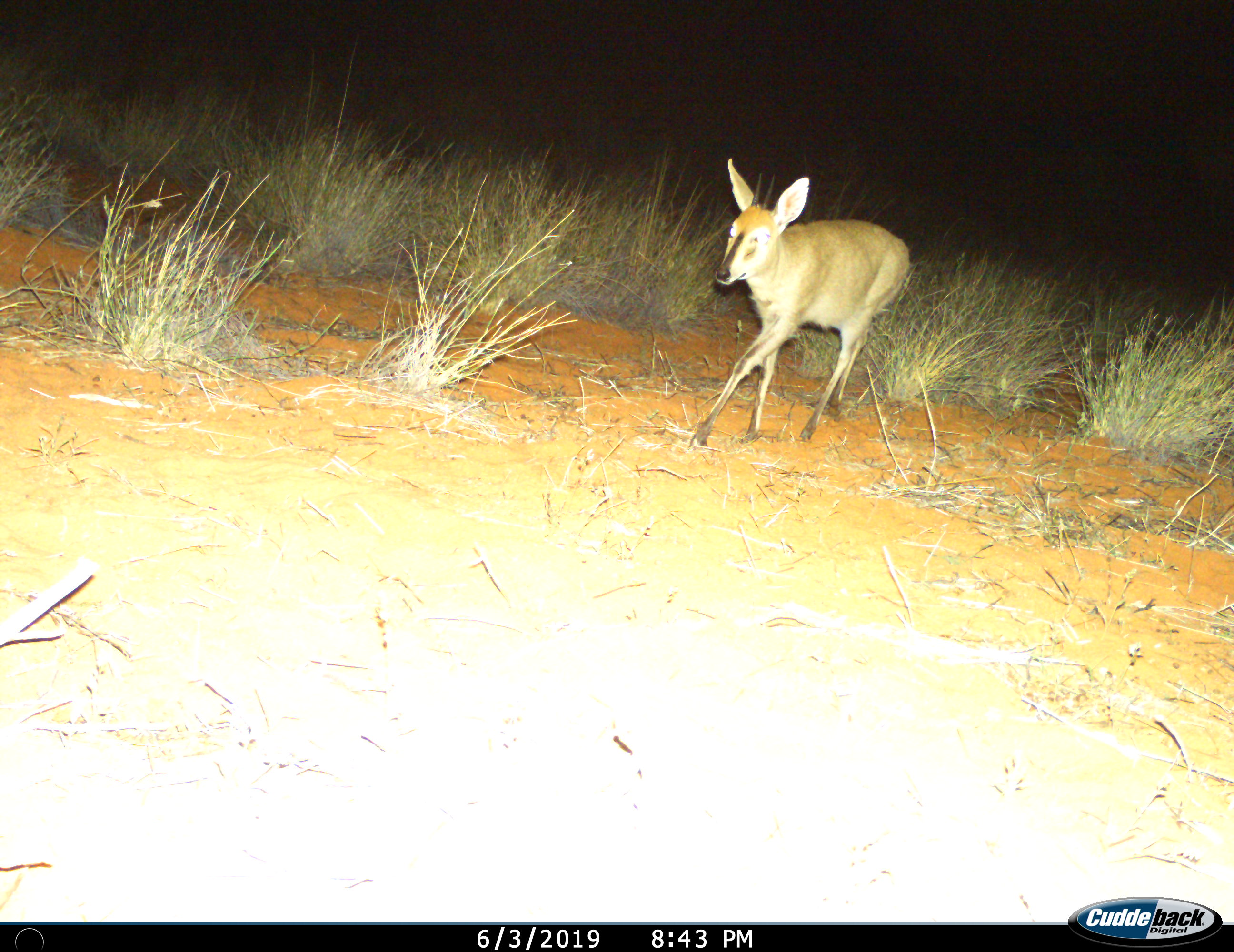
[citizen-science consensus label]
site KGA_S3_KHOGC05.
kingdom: Animalia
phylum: Chordata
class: Mammalia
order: Artiodactyla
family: Bovidae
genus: Sylvicapra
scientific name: Sylvicapra grimmia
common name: common duiker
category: duikercommongrey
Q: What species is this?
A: Duikercommongrey (common duiker) (Sylvicapra grimmia).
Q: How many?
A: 1.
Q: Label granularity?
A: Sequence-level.